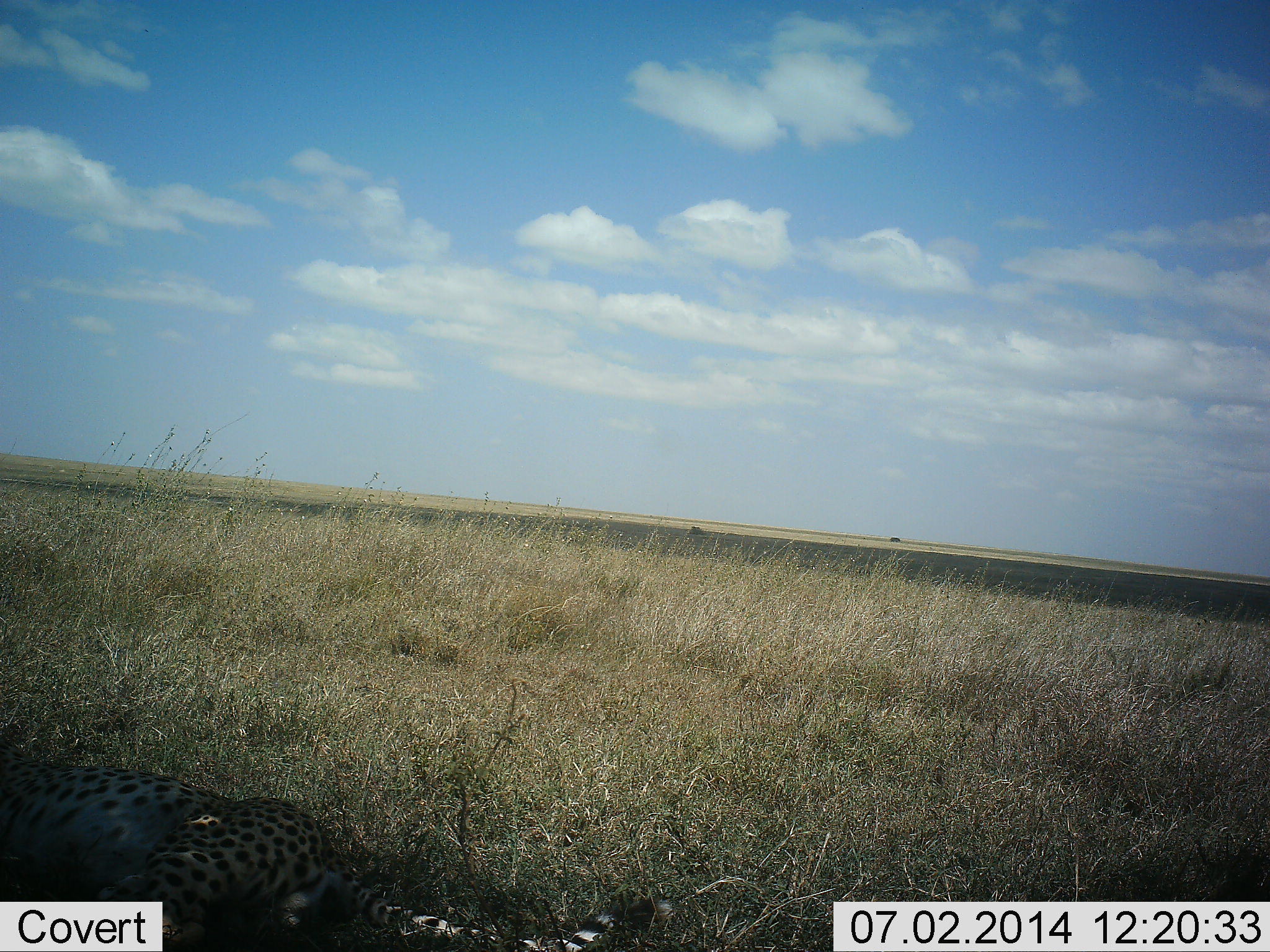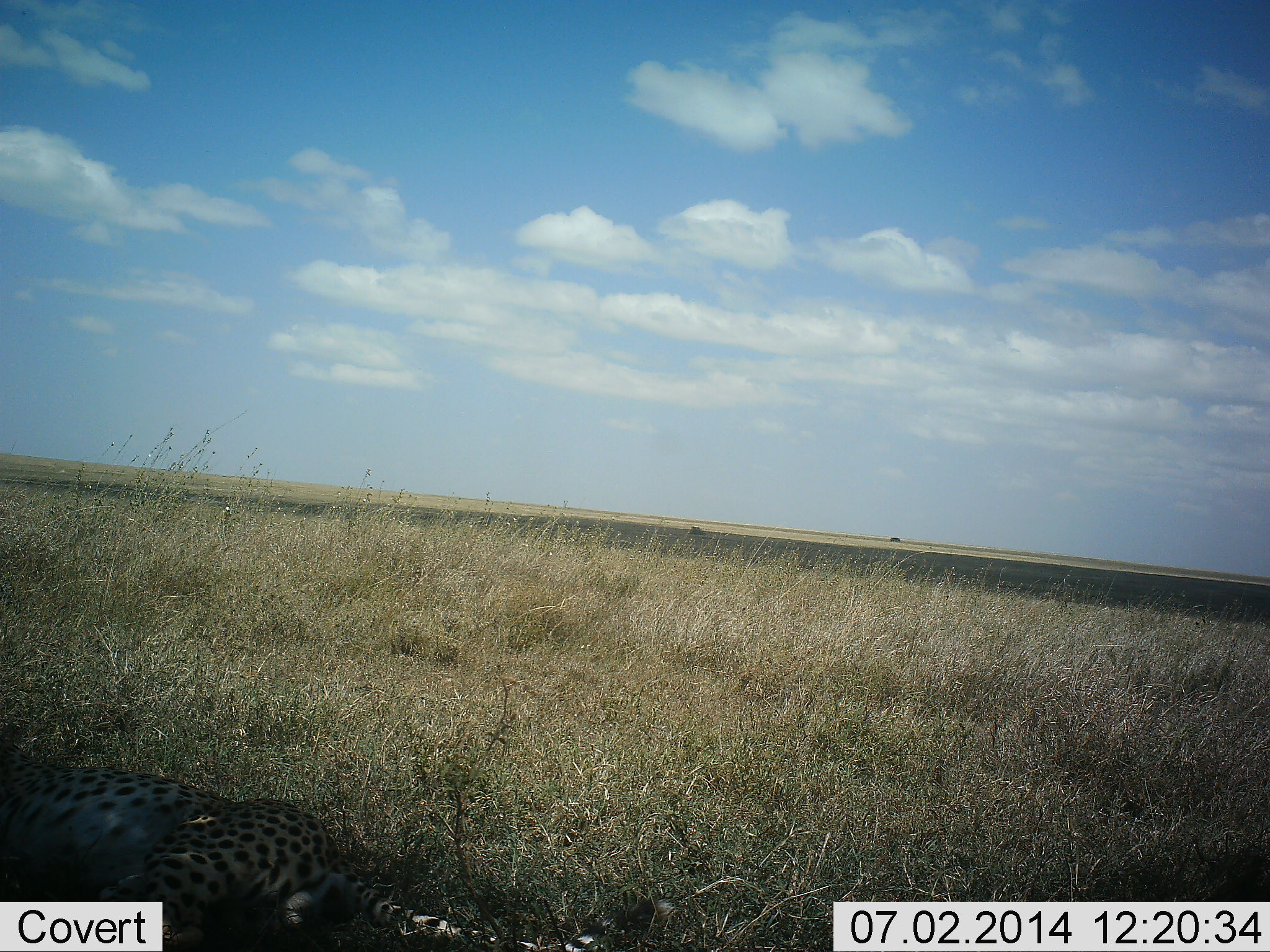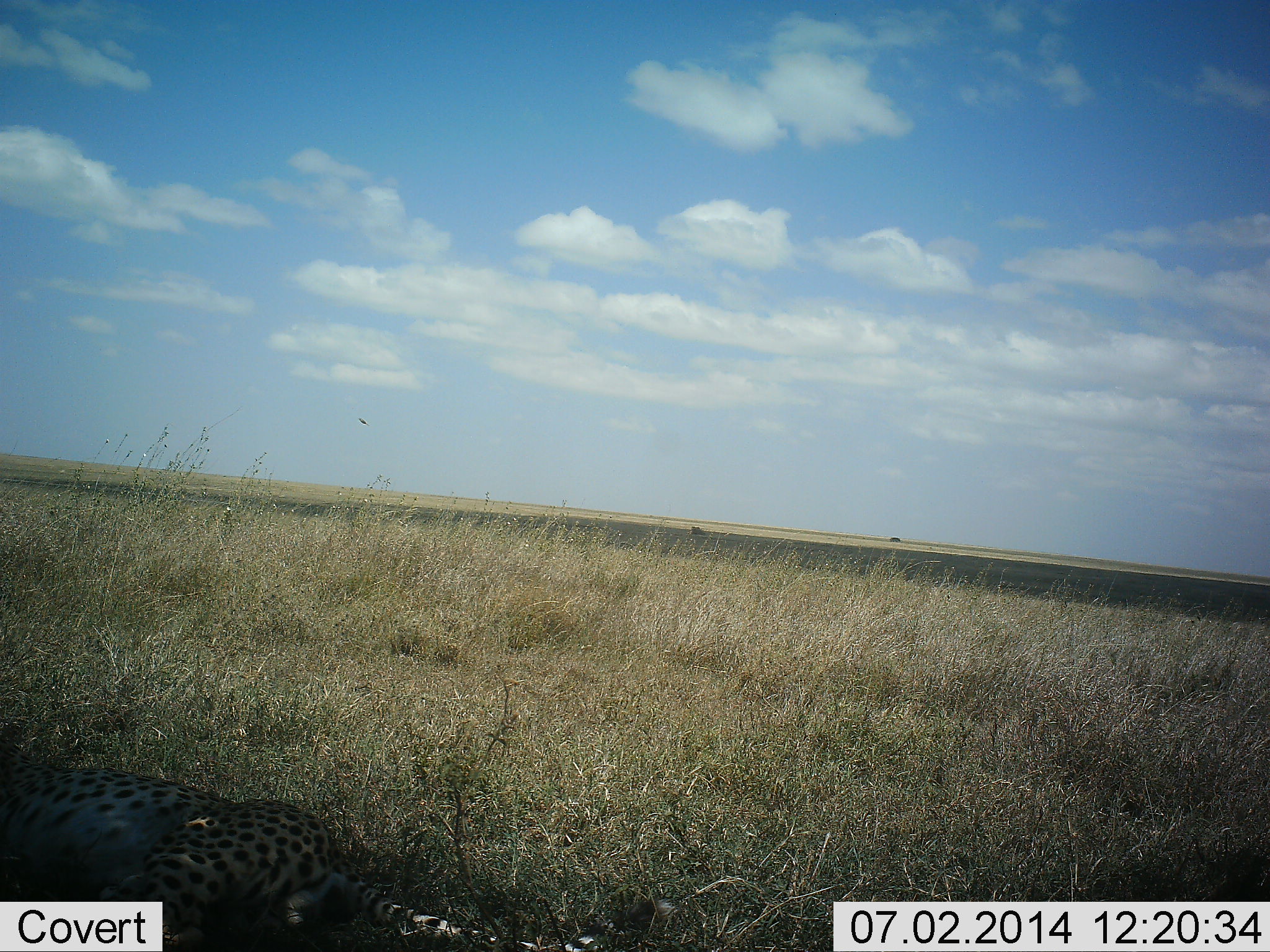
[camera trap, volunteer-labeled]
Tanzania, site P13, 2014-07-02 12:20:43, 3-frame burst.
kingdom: Animalia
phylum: Chordata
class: Mammalia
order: Carnivora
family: Felidae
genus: Acinonyx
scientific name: Acinonyx jubatus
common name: cheetah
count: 1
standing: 0%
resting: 100%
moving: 0%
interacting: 0%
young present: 0%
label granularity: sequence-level